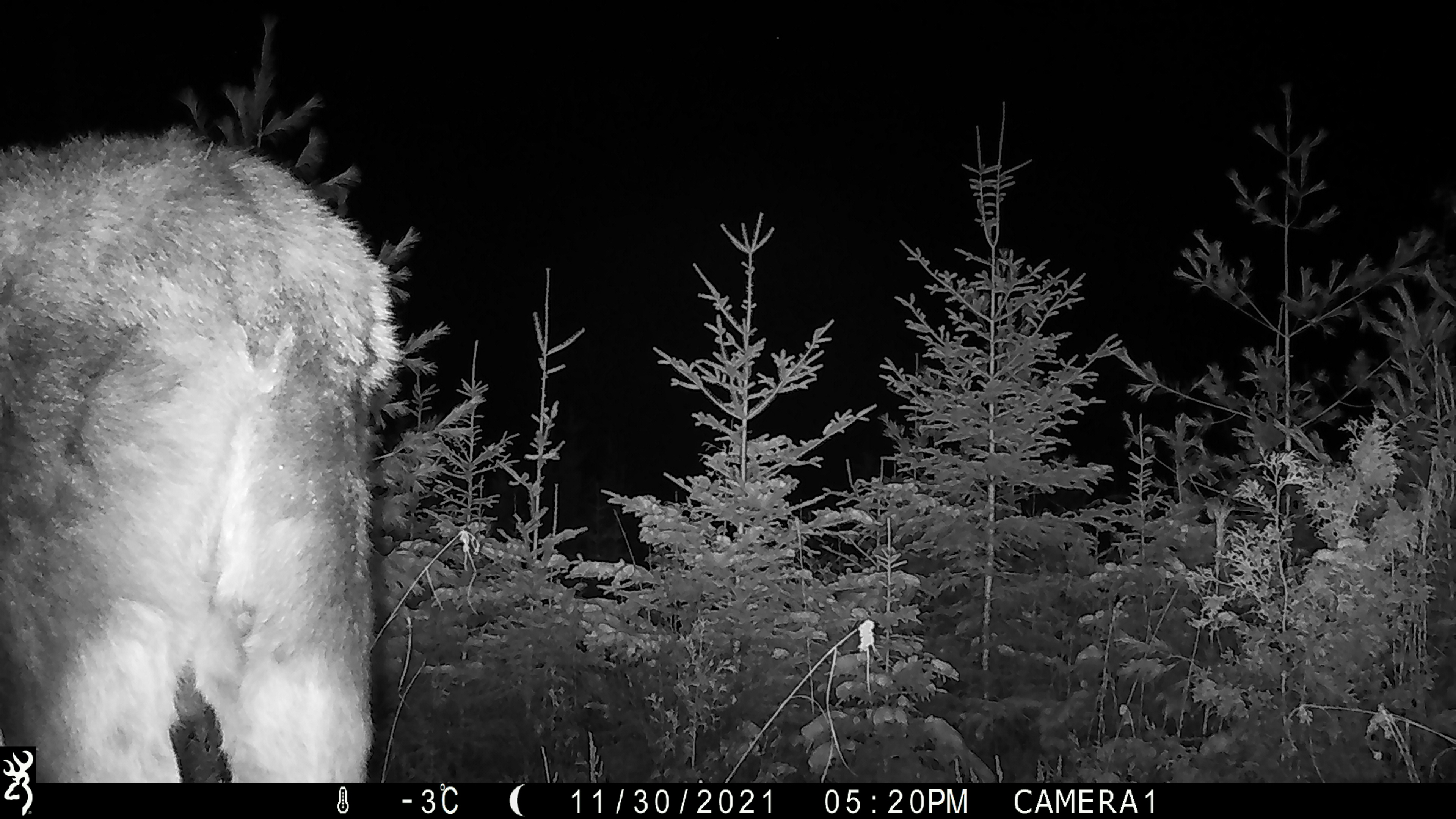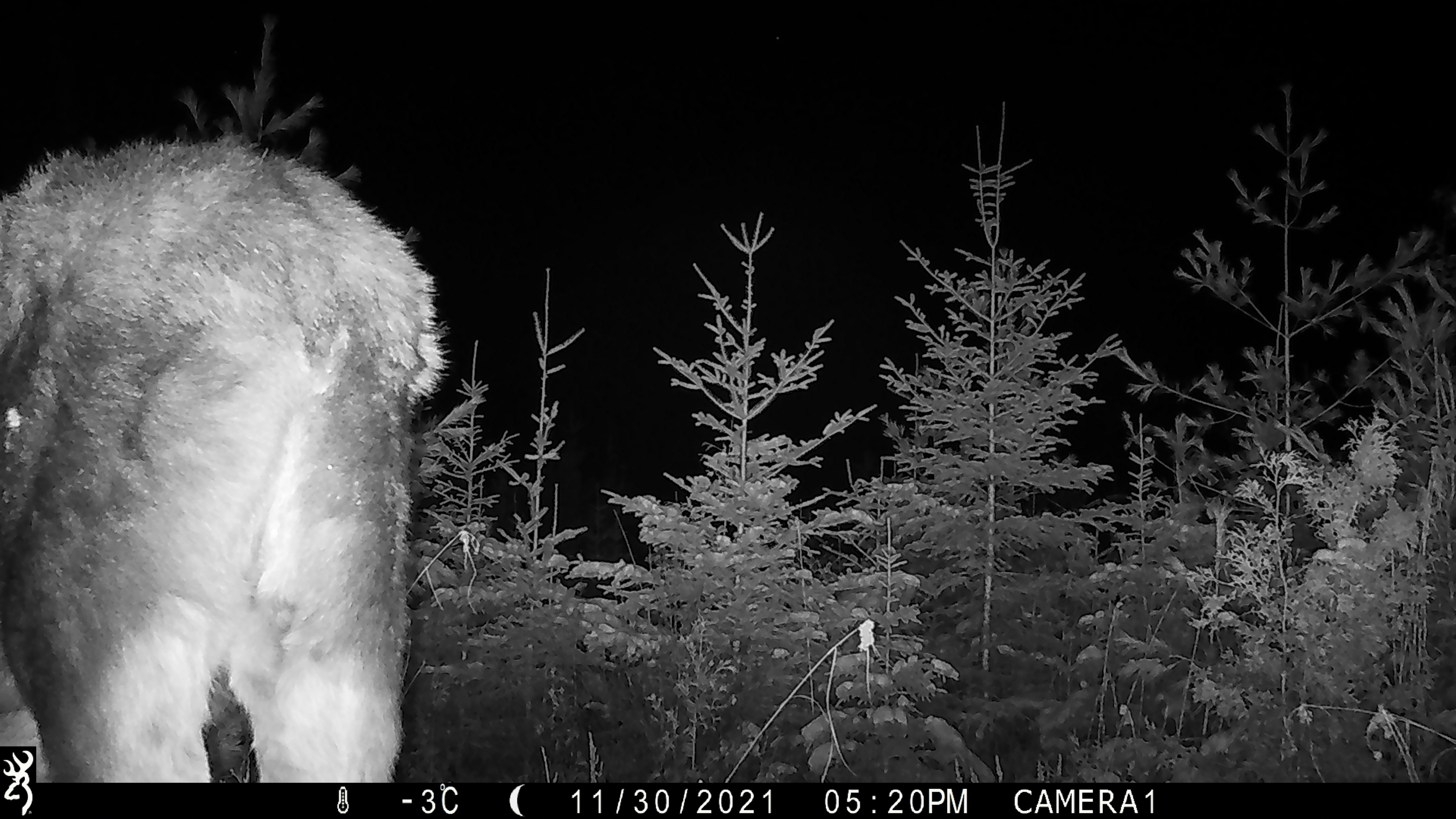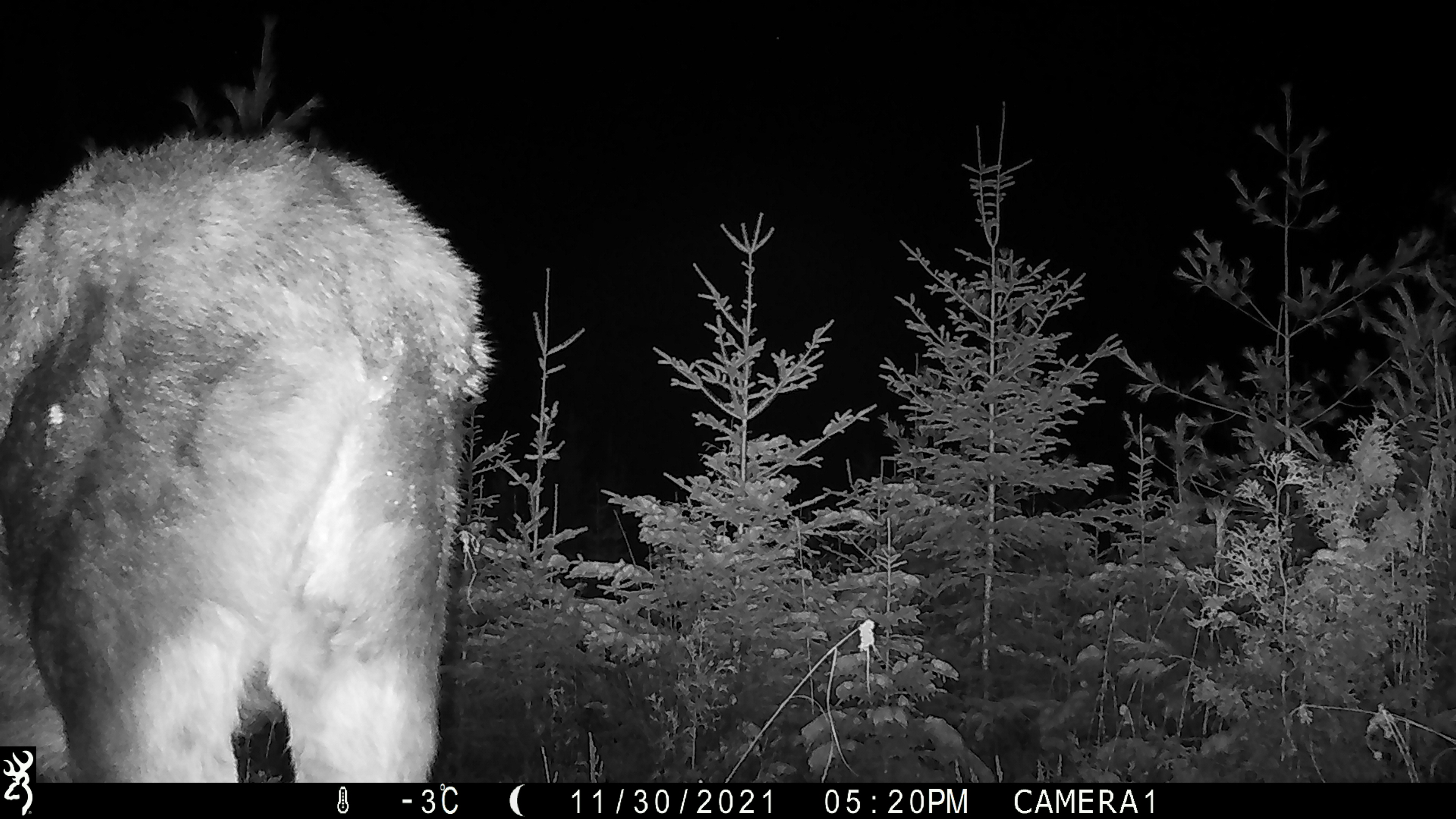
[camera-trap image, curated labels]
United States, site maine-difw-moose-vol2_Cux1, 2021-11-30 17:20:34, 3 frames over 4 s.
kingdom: Animalia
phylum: Chordata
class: Mammalia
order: Artiodactyla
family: Cervidae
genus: Alces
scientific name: Alces alces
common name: moose